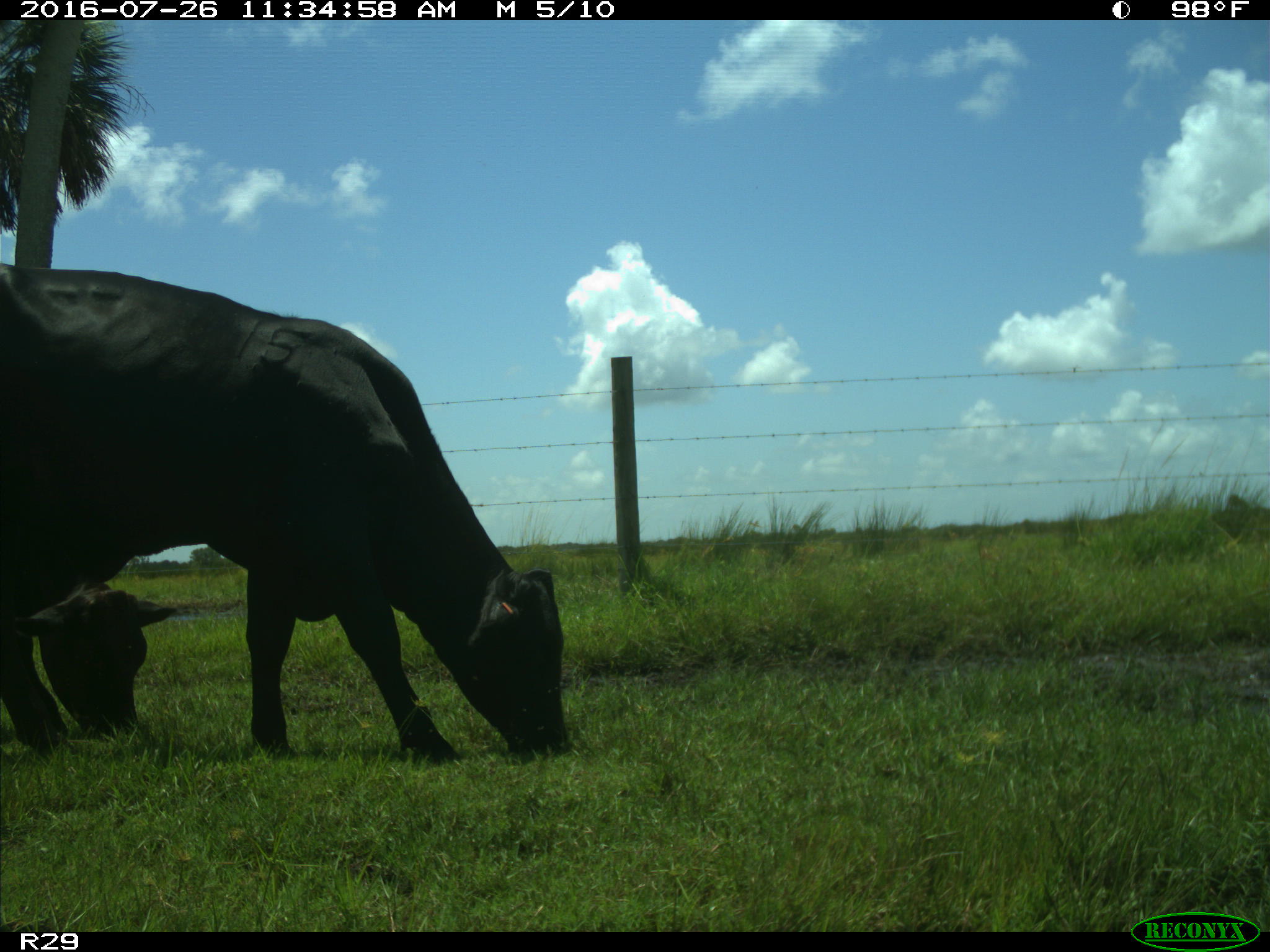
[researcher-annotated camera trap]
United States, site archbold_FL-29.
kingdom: Animalia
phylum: Chordata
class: Mammalia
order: Artiodactyla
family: Bovidae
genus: Bos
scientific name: Bos taurus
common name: domestic cow